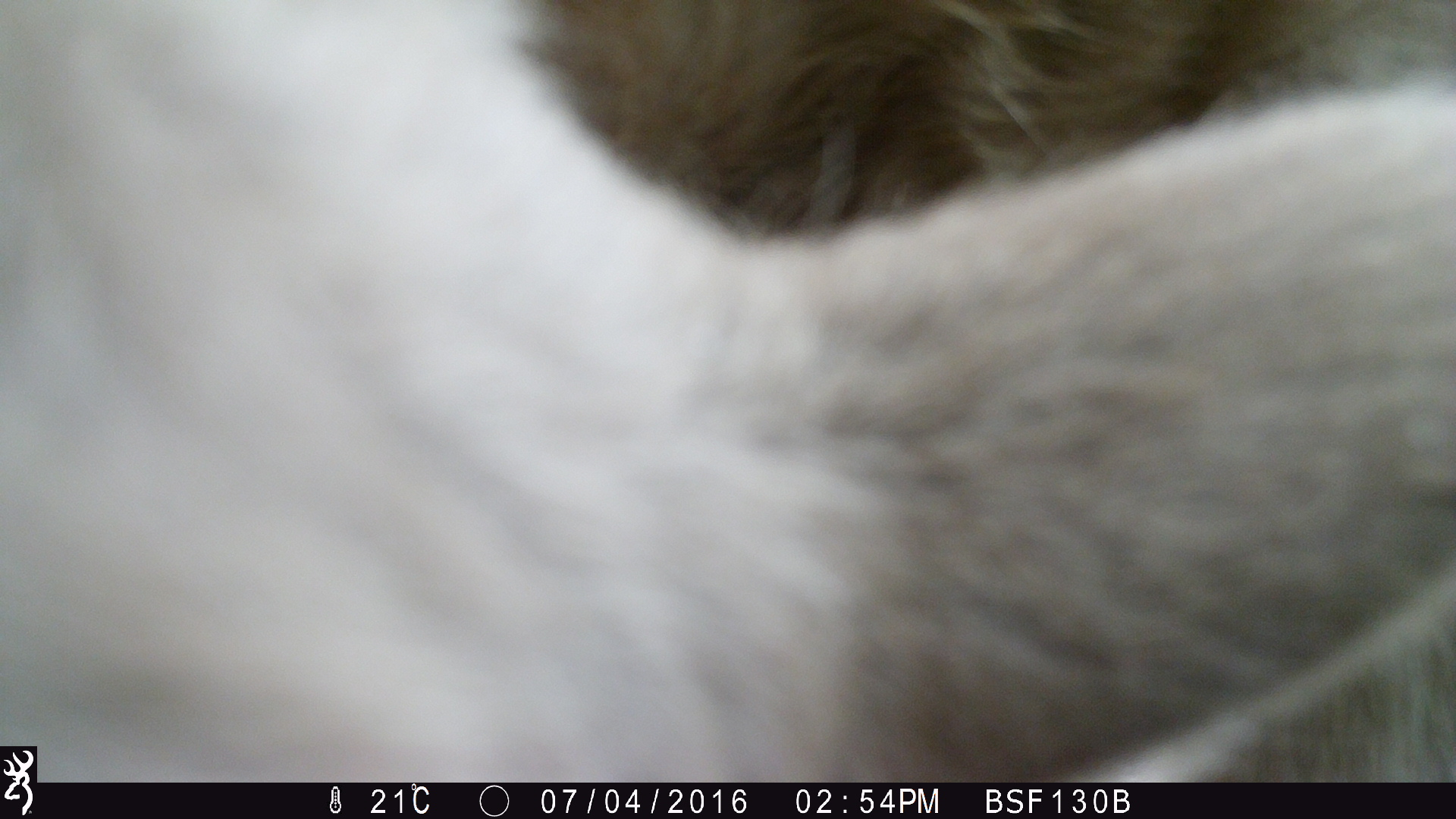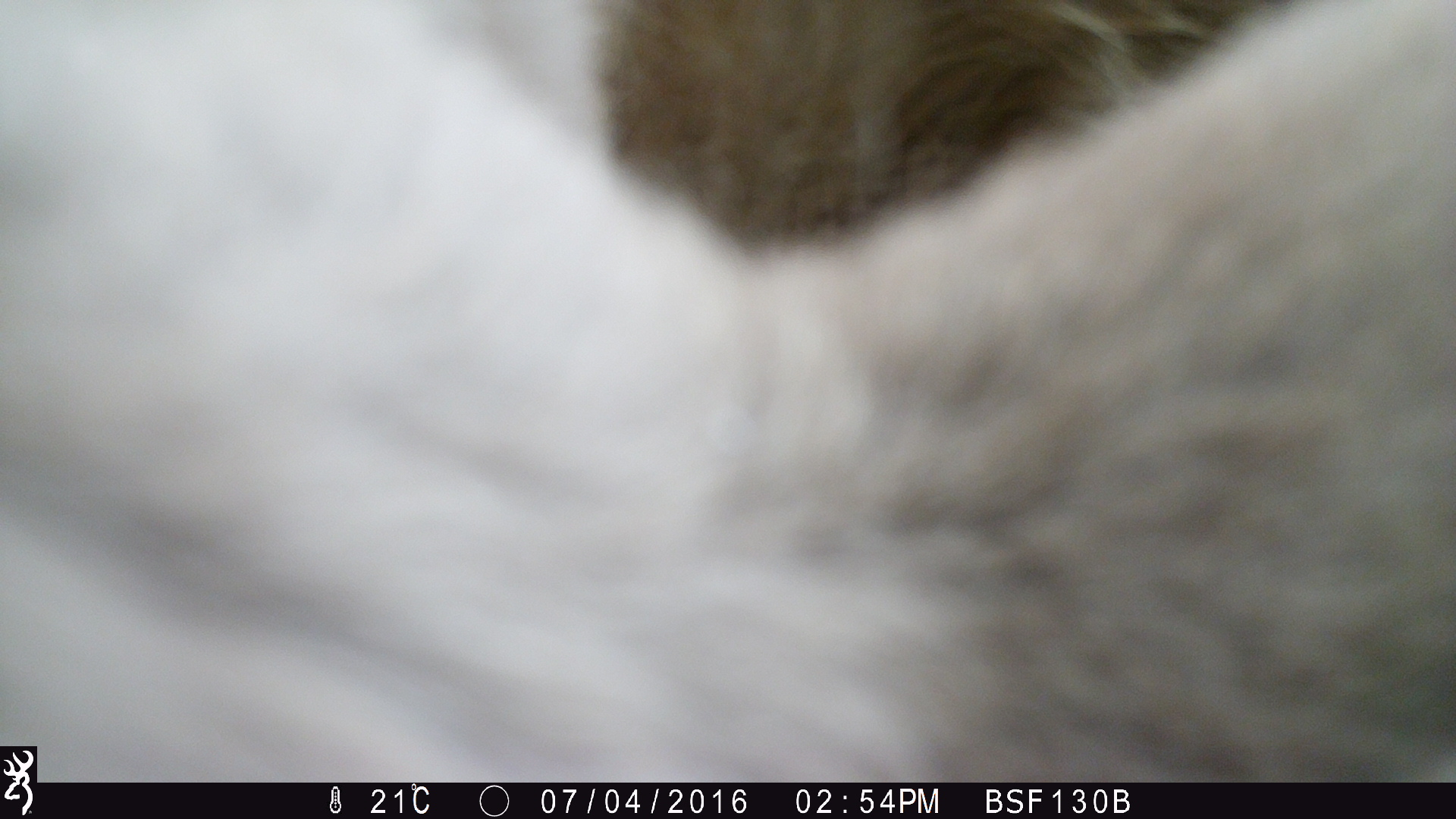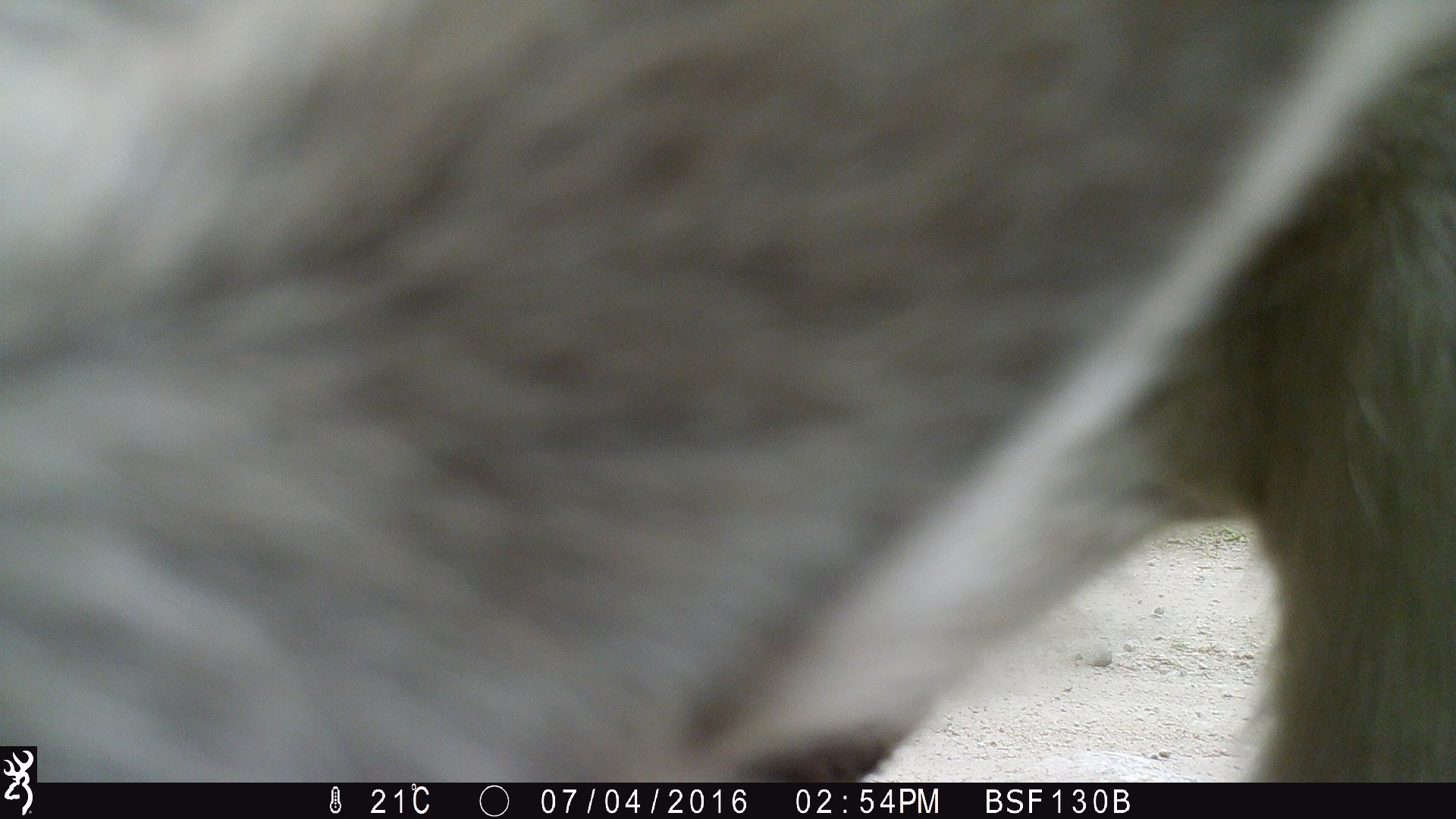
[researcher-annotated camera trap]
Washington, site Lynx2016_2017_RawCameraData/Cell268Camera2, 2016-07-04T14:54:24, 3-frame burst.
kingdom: Animalia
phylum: Chordata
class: Mammalia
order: Artiodactyla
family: Bovidae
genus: Bos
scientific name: Bos taurus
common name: domestic cattle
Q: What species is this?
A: Domestic cattle (Bos taurus).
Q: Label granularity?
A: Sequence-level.